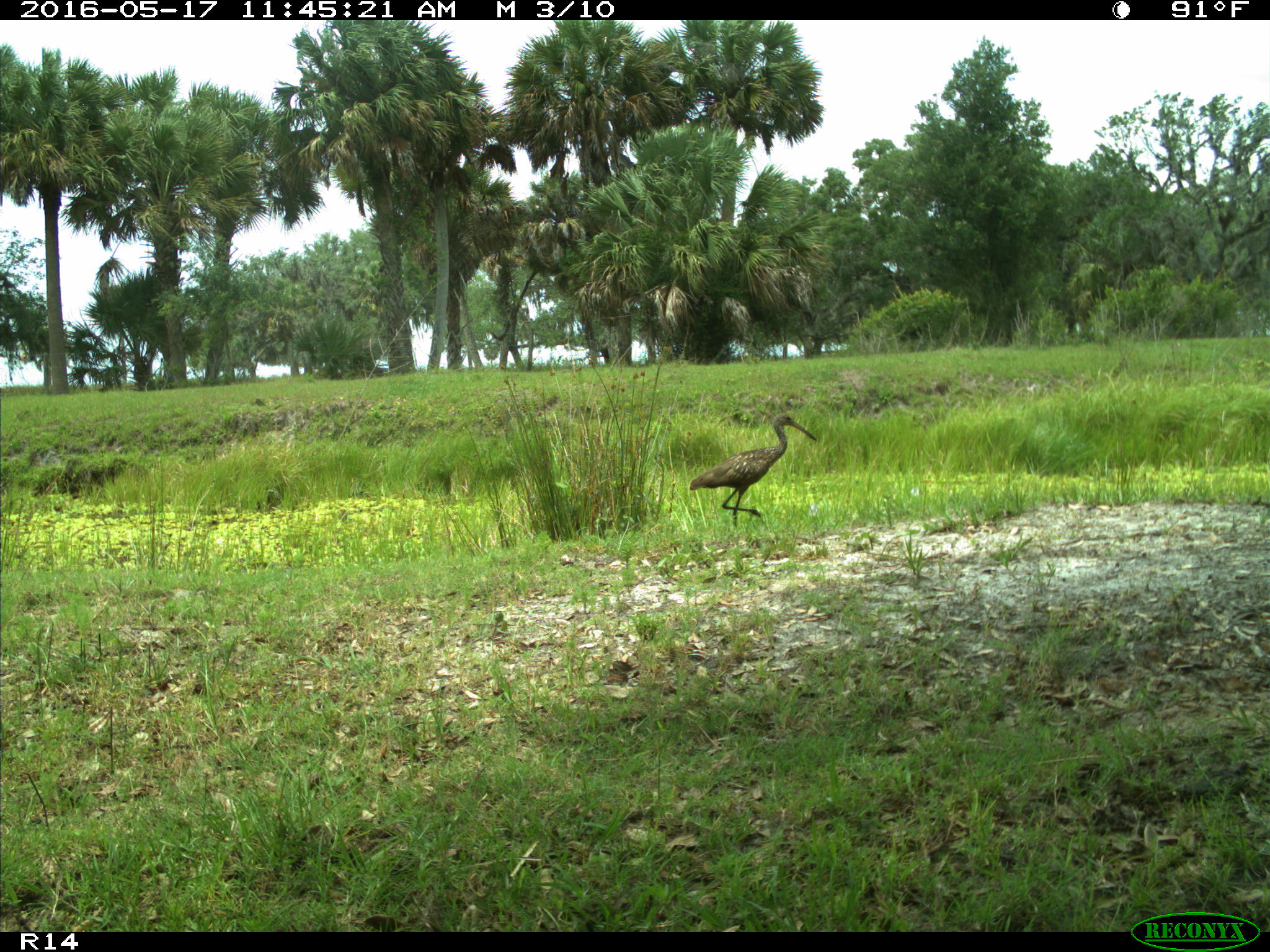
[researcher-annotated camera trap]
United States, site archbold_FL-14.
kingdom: Animalia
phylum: Chordata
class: Aves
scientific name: Aves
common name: birds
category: unidentified bird